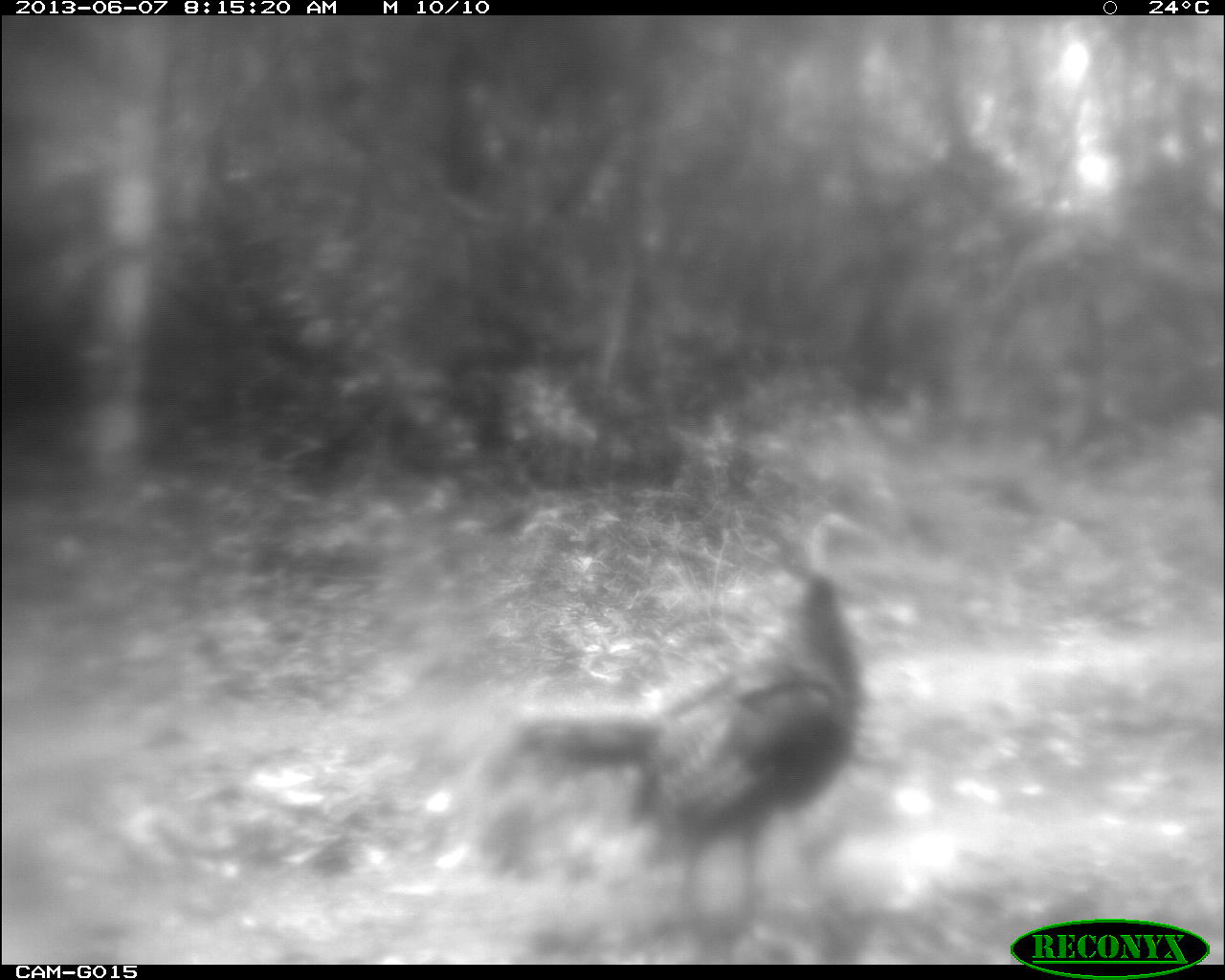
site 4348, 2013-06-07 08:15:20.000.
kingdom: Animalia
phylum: Chordata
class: Aves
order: Galliformes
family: Phasianidae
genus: Meleagris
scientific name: Meleagris ocellata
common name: ocellated turkey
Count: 1.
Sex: female.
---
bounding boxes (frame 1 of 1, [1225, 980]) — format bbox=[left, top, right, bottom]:
meleagris ocellata: bbox=[490, 511, 874, 956]